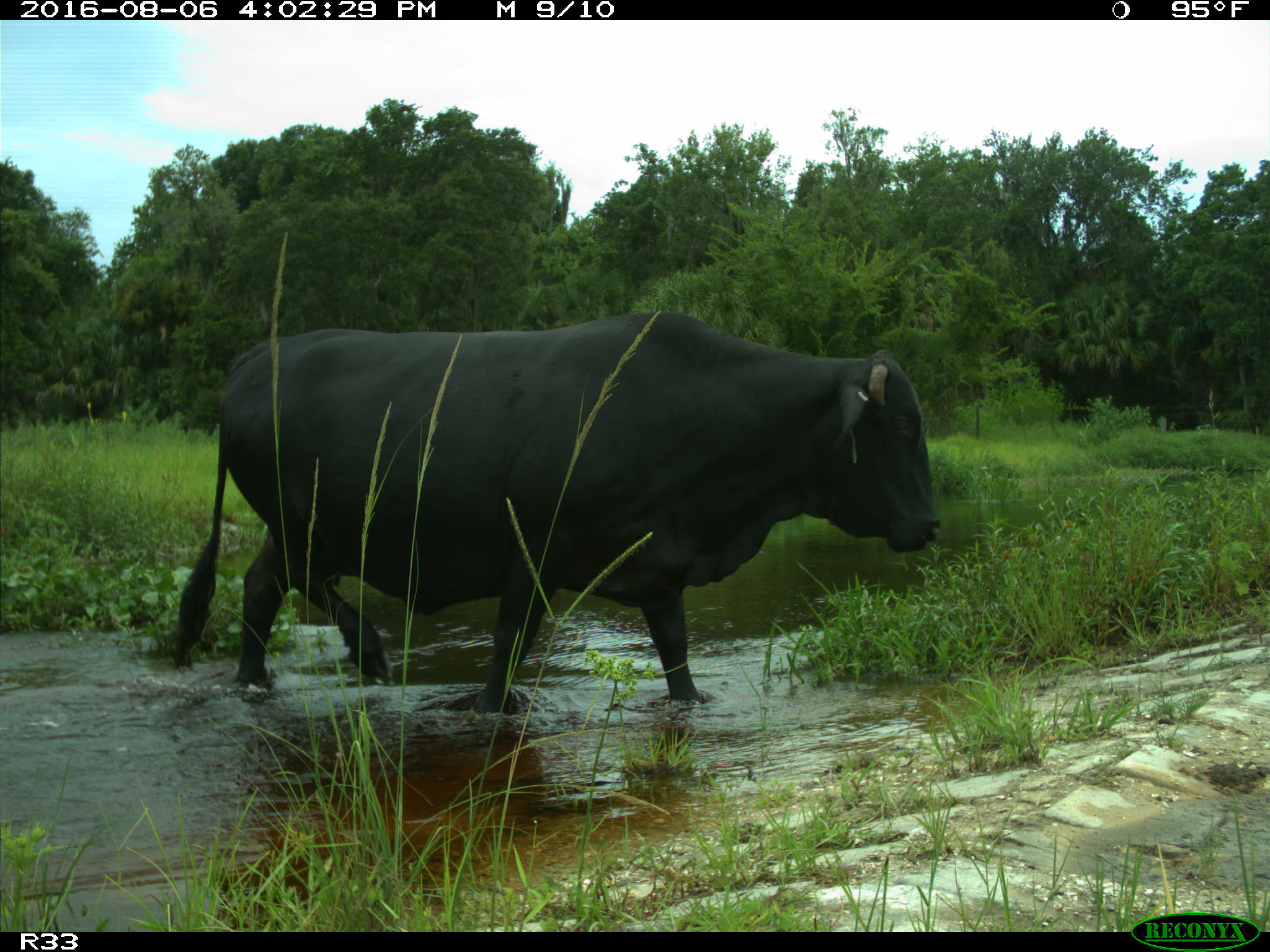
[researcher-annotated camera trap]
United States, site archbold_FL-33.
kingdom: Animalia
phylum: Chordata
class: Mammalia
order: Artiodactyla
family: Bovidae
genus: Bos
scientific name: Bos taurus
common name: domestic cow